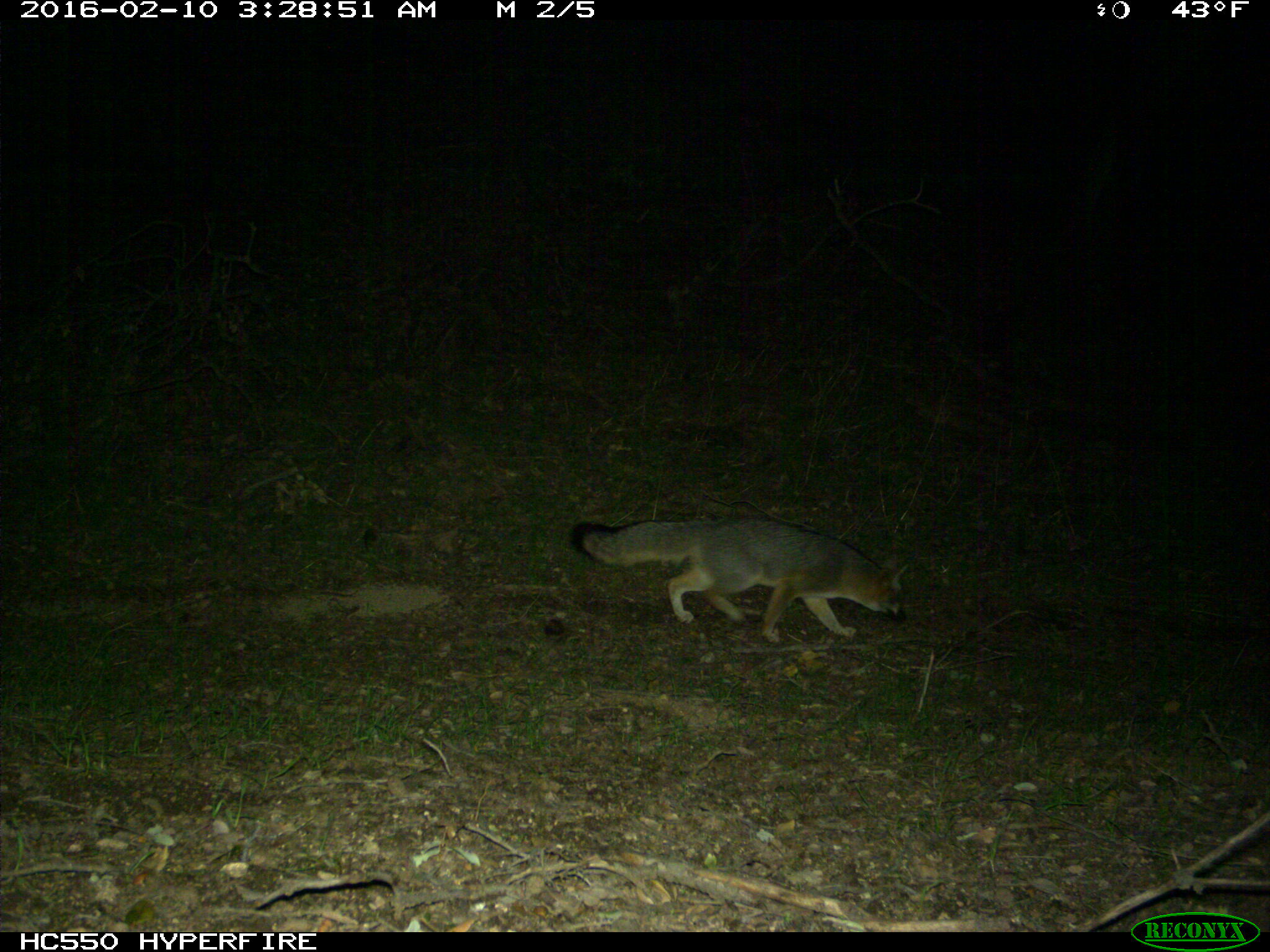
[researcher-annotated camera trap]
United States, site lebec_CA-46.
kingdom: Animalia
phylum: Chordata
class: Mammalia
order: Carnivora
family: Canidae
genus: Urocyon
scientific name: Urocyon cinereoargenteus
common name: gray fox